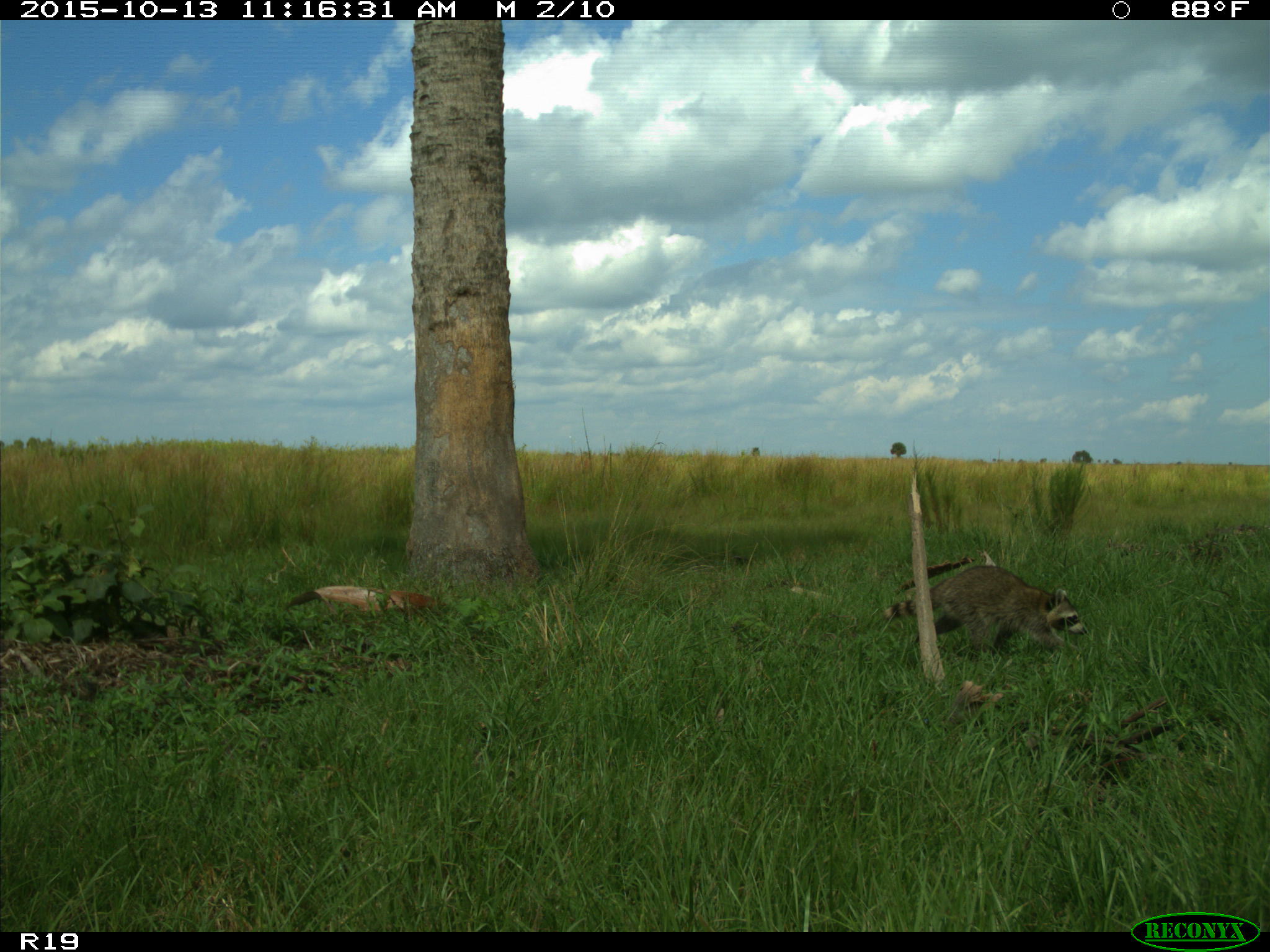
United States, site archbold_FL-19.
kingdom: Animalia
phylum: Chordata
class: Mammalia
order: Carnivora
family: Procyonidae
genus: Procyon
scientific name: Procyon lotor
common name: common raccoon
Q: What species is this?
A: Procyon lotor (common raccoon).